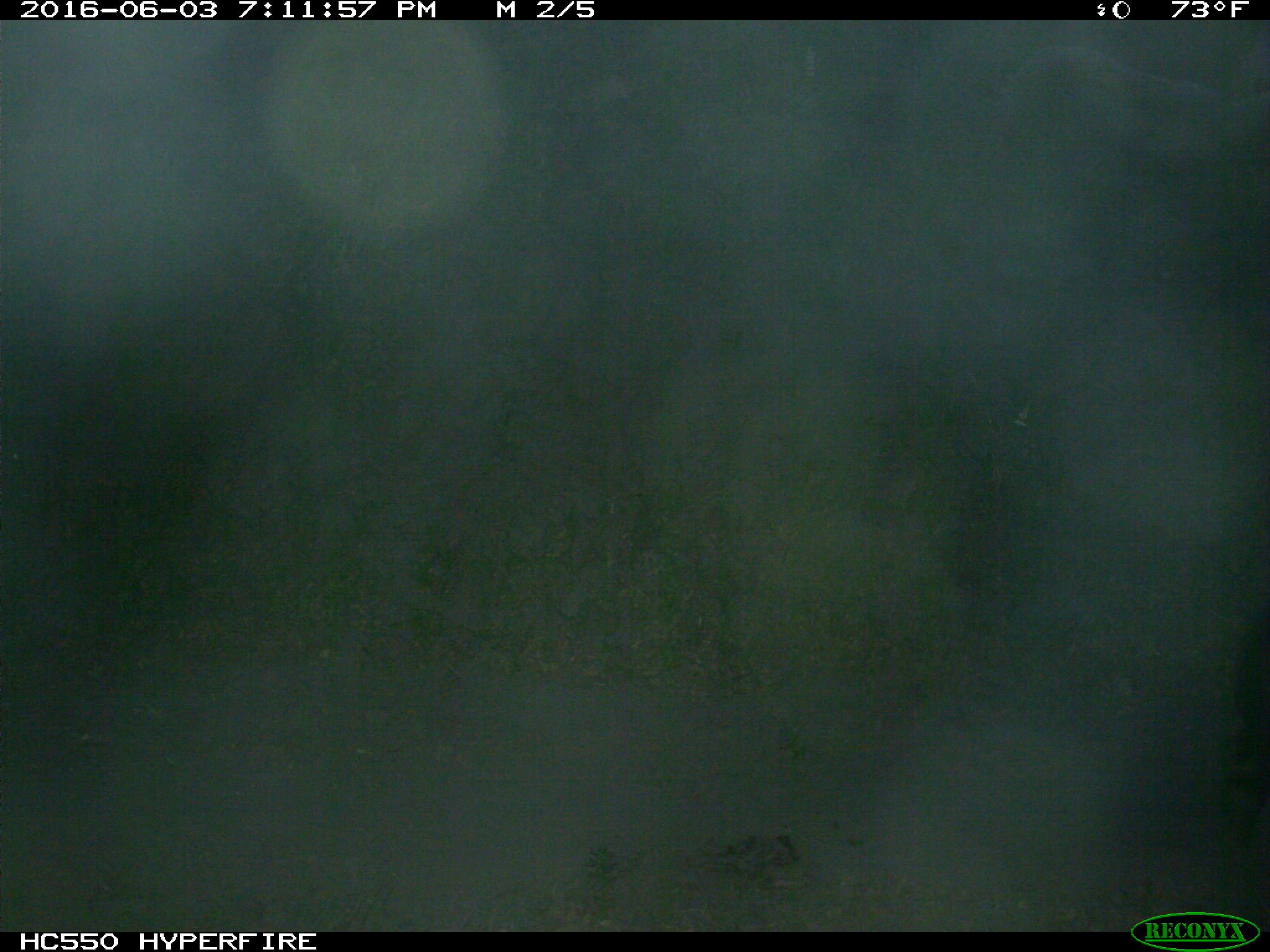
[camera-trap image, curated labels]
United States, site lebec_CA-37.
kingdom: Animalia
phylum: Chordata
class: Mammalia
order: Artiodactyla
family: Bovidae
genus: Bos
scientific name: Bos taurus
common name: domestic cow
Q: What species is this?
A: Bos taurus (domestic cow).